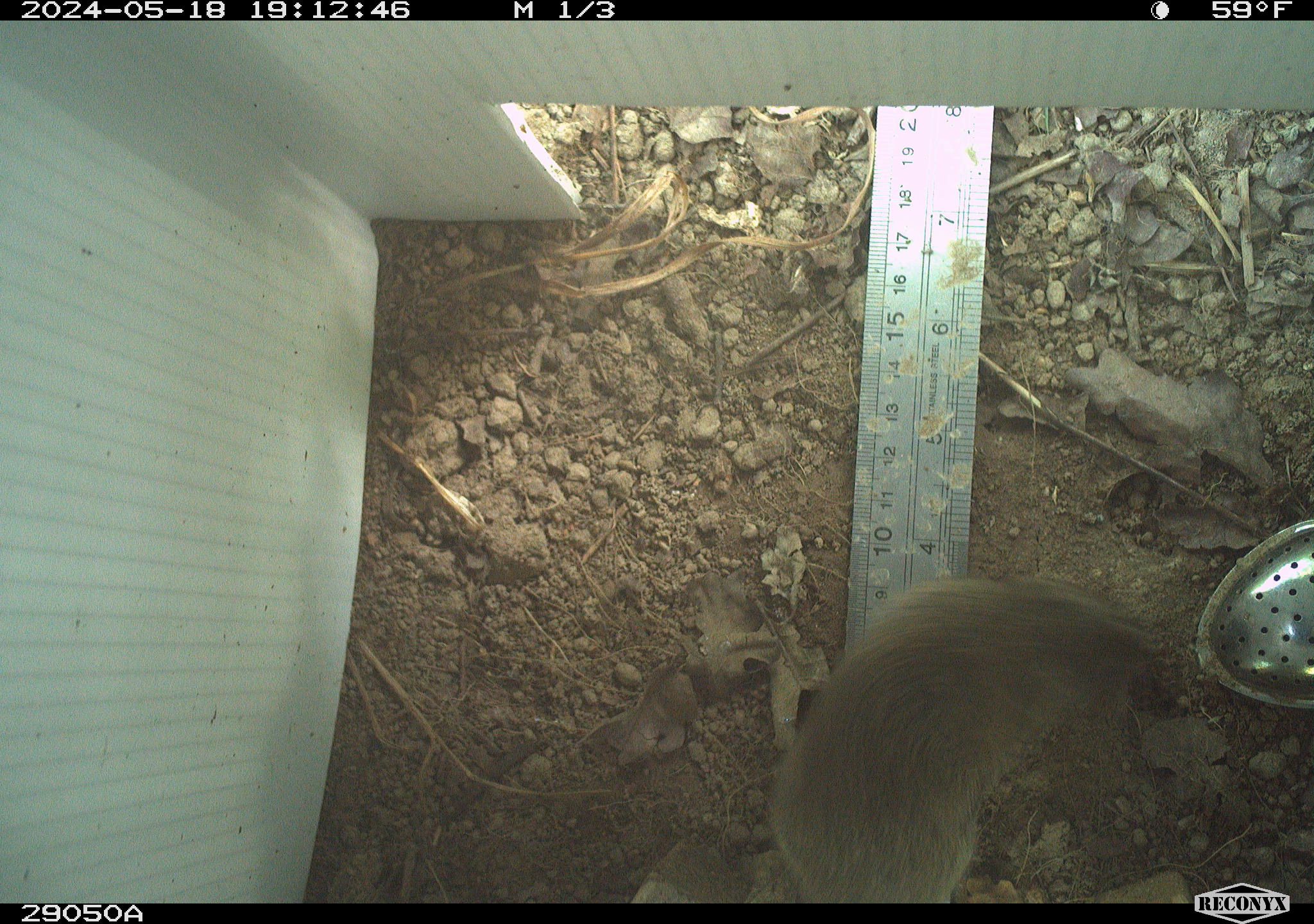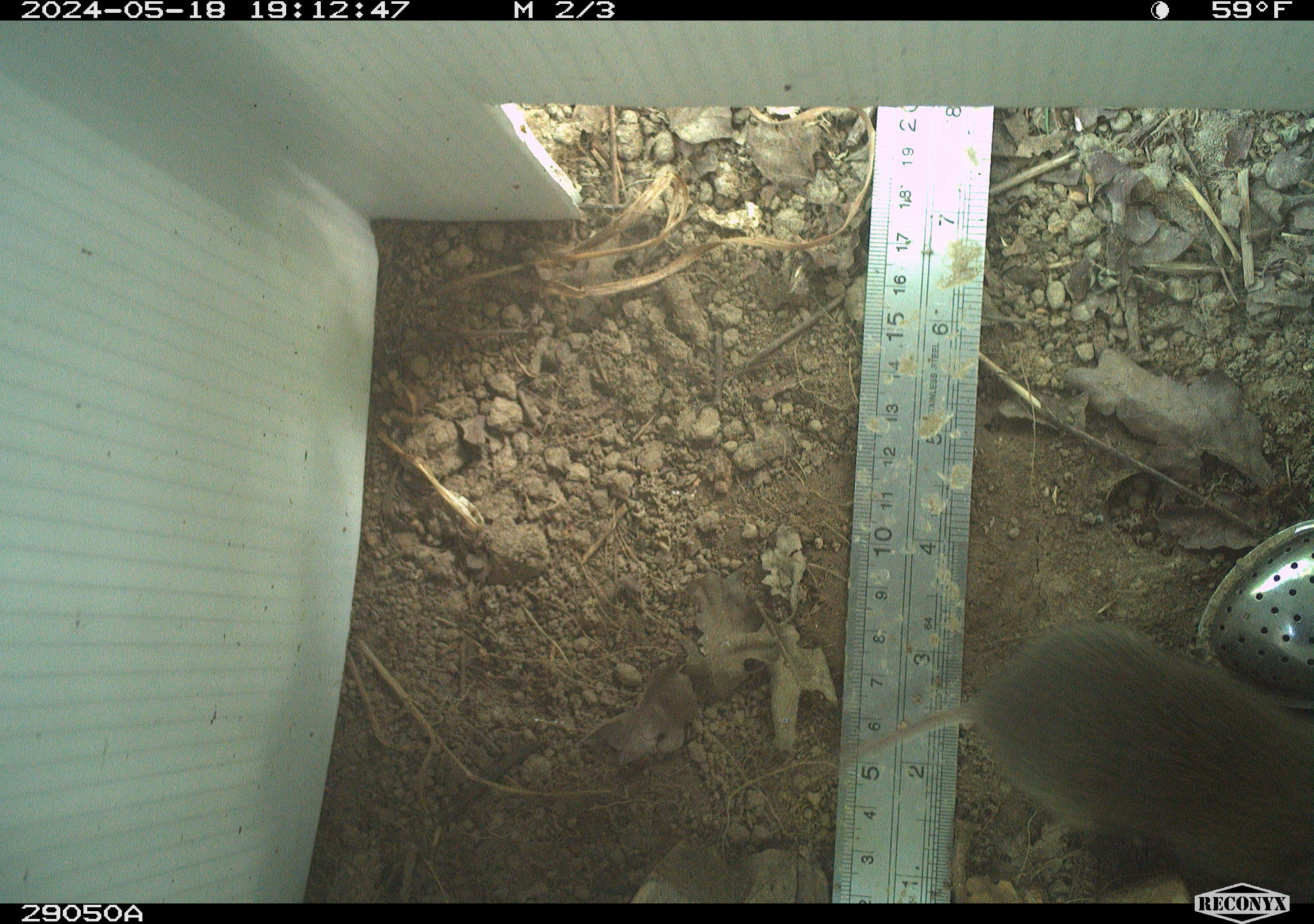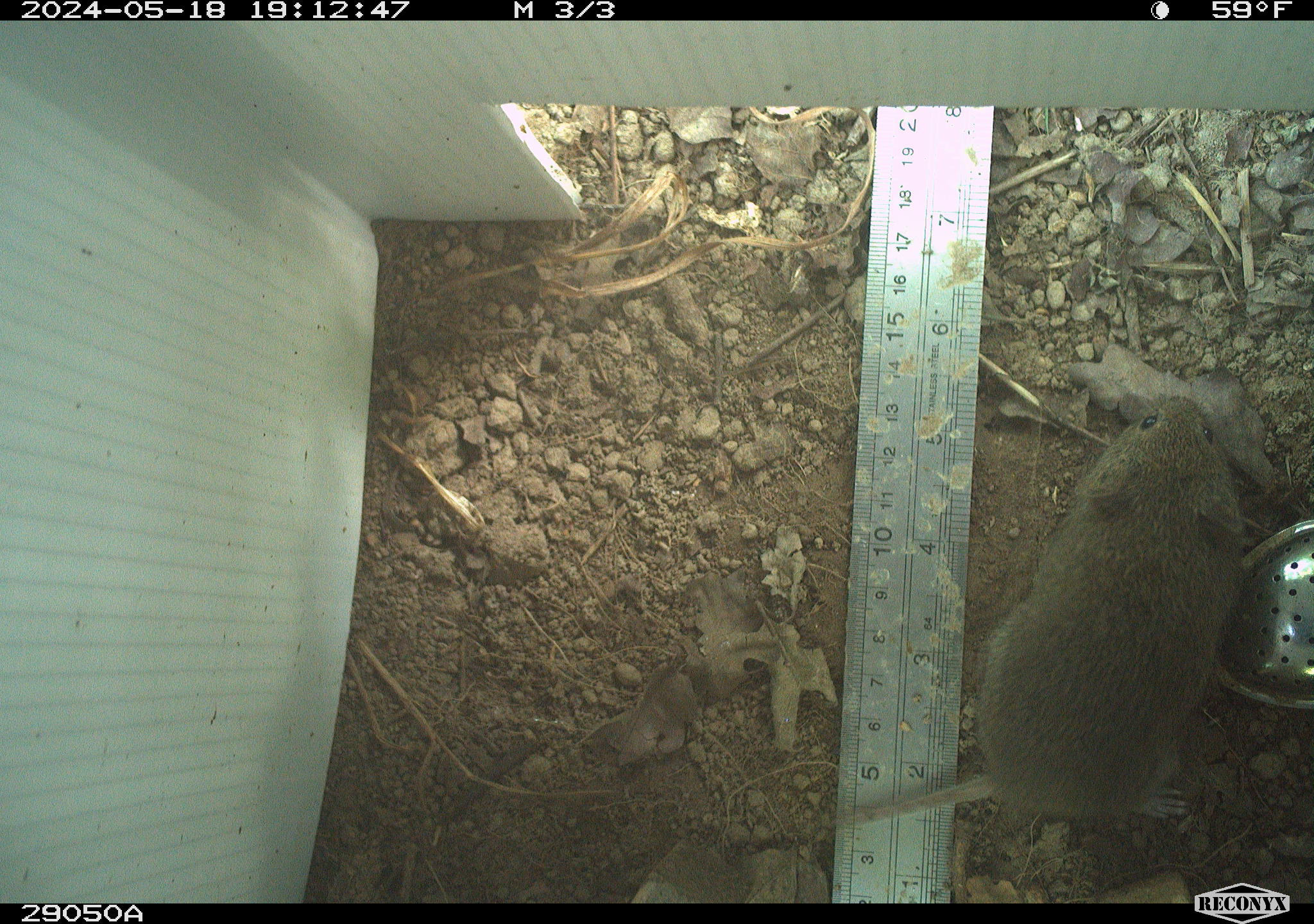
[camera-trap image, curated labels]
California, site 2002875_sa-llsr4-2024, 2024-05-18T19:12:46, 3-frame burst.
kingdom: Animalia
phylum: Chordata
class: Mammalia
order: Rodentia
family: Cricetidae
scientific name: Arvicolinae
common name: voles, lemmings, and muskrats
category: arvicolinae subfamily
Arvicolinae subfamily (voles, lemmings, and muskrats) (Arvicolinae).